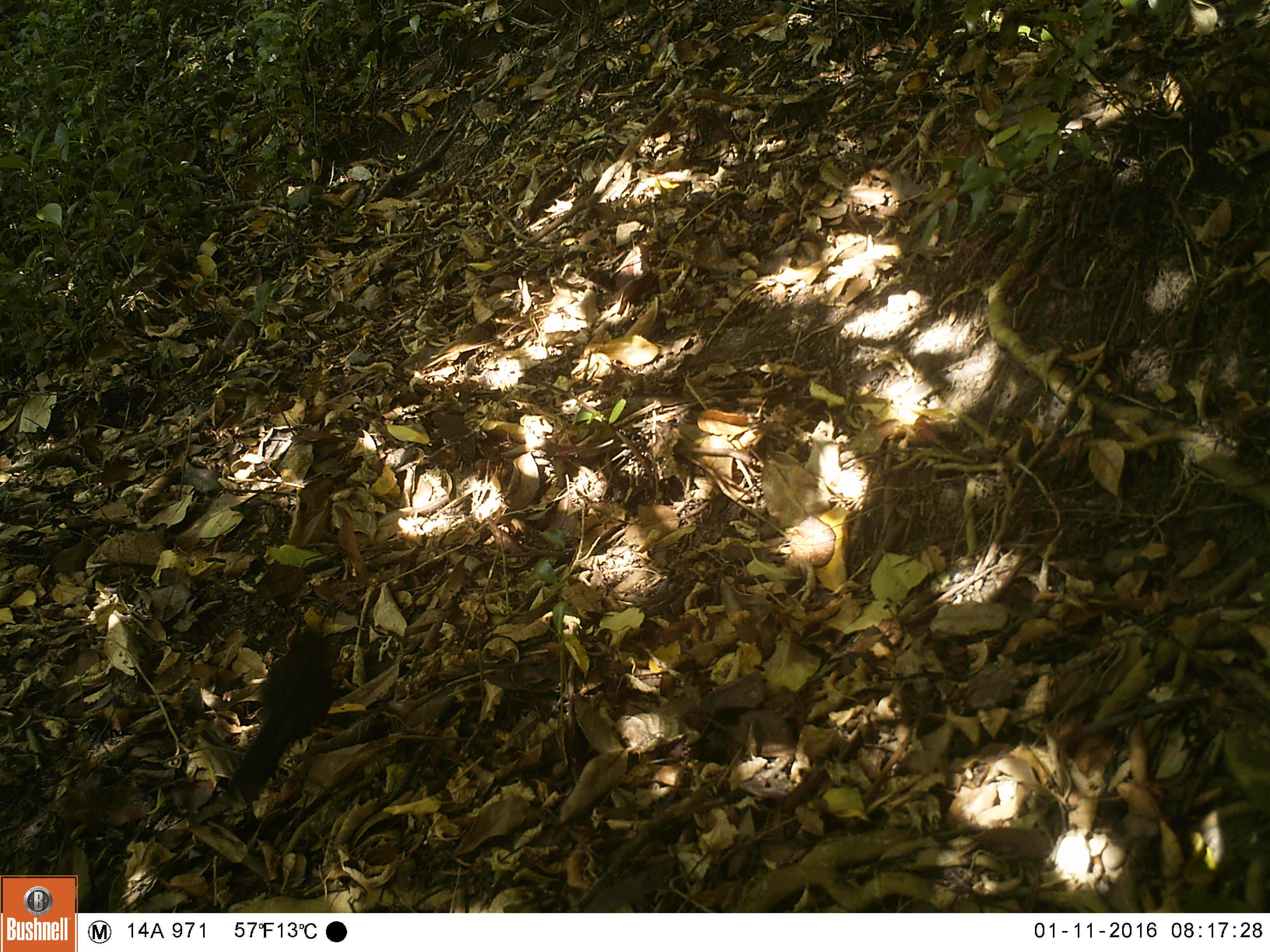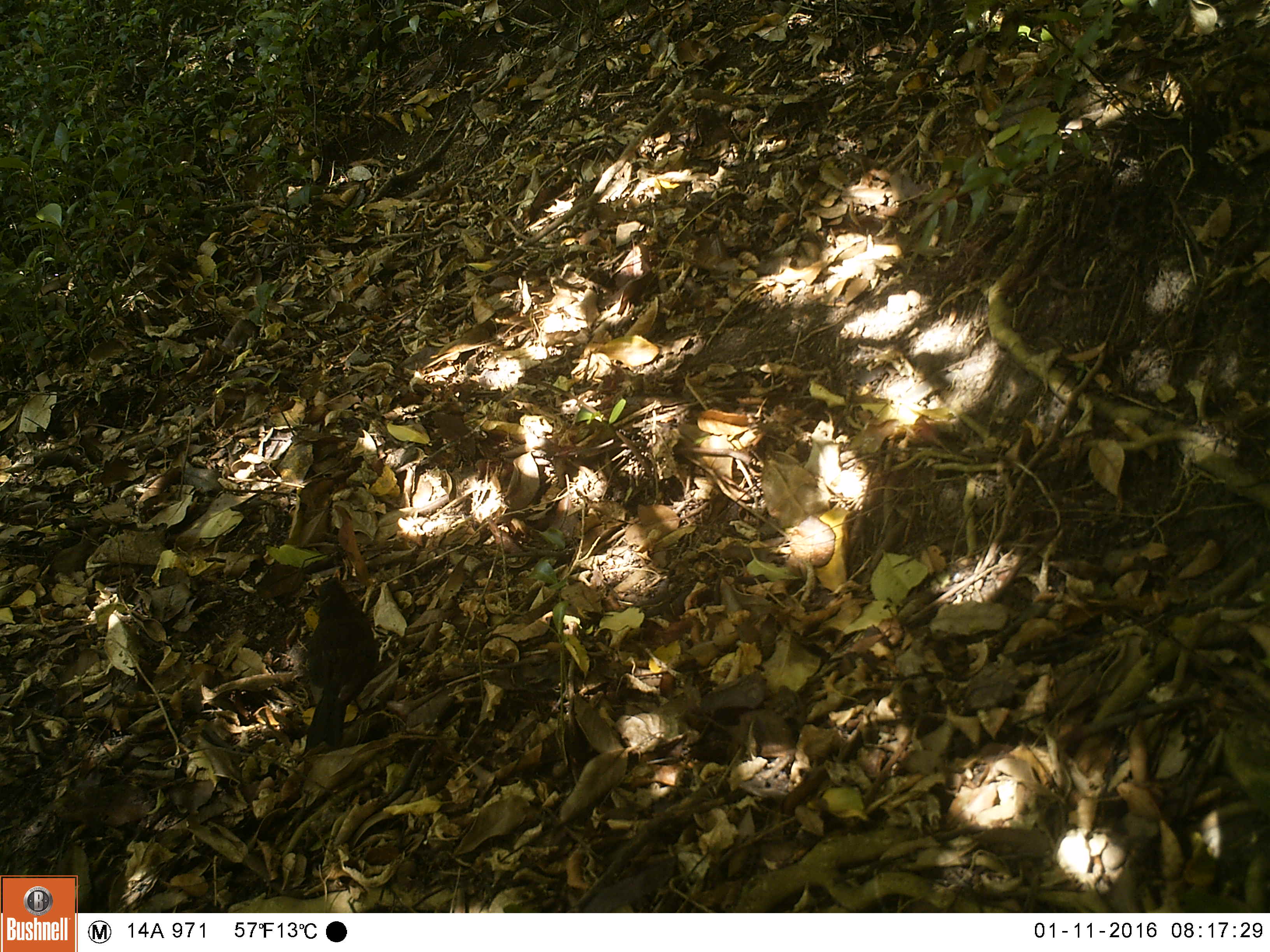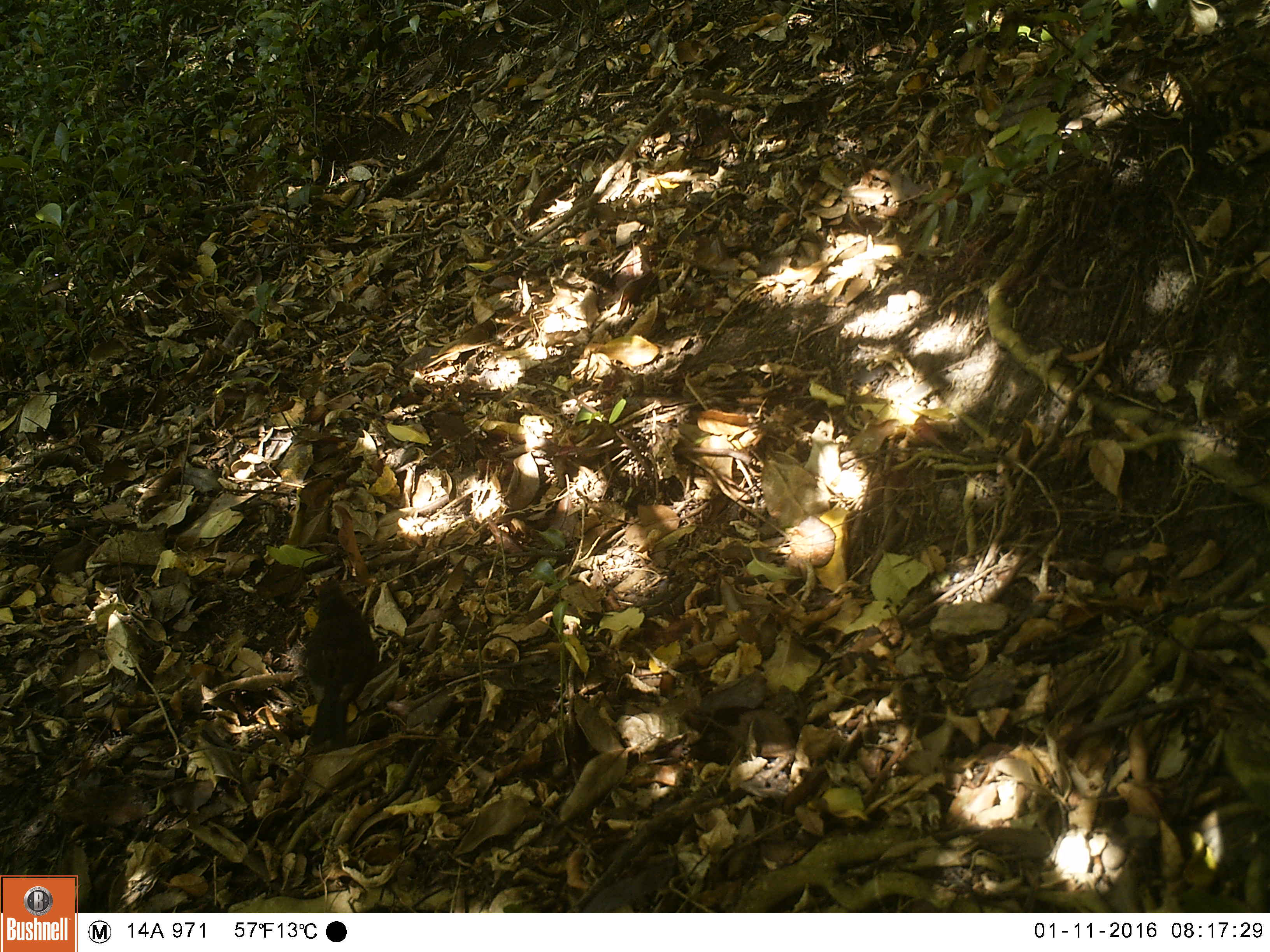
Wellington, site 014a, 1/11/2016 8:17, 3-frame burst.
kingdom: Animalia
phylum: Chordata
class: Aves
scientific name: Aves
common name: bird